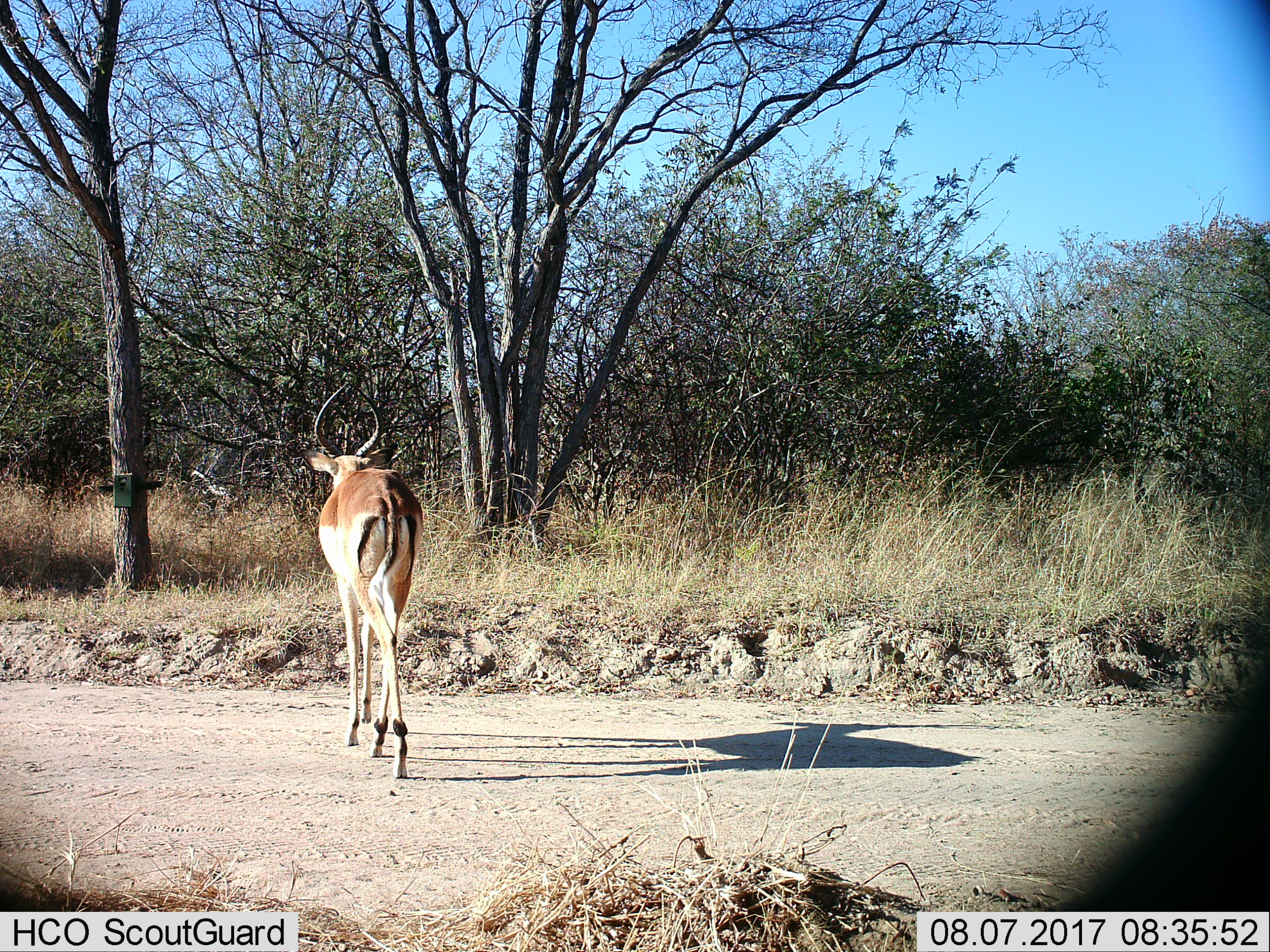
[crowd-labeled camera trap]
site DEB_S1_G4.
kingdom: Animalia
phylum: Chordata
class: Mammalia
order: Artiodactyla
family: Bovidae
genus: Aepyceros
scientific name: Aepyceros melampus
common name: impala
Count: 1.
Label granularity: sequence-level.